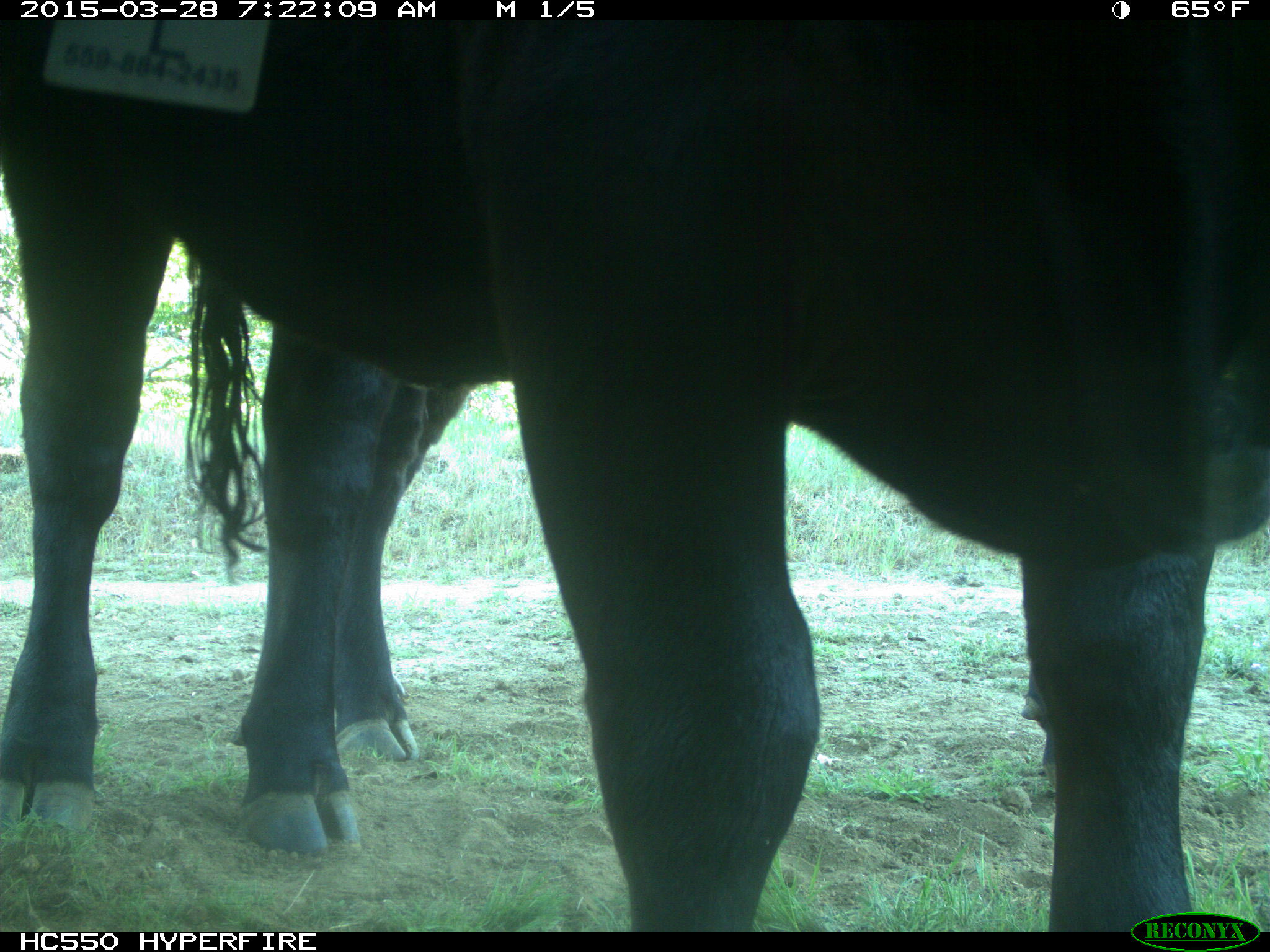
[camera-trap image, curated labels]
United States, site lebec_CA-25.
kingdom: Animalia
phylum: Chordata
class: Mammalia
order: Artiodactyla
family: Bovidae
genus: Bos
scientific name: Bos taurus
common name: domestic cow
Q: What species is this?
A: Bos taurus (domestic cow).